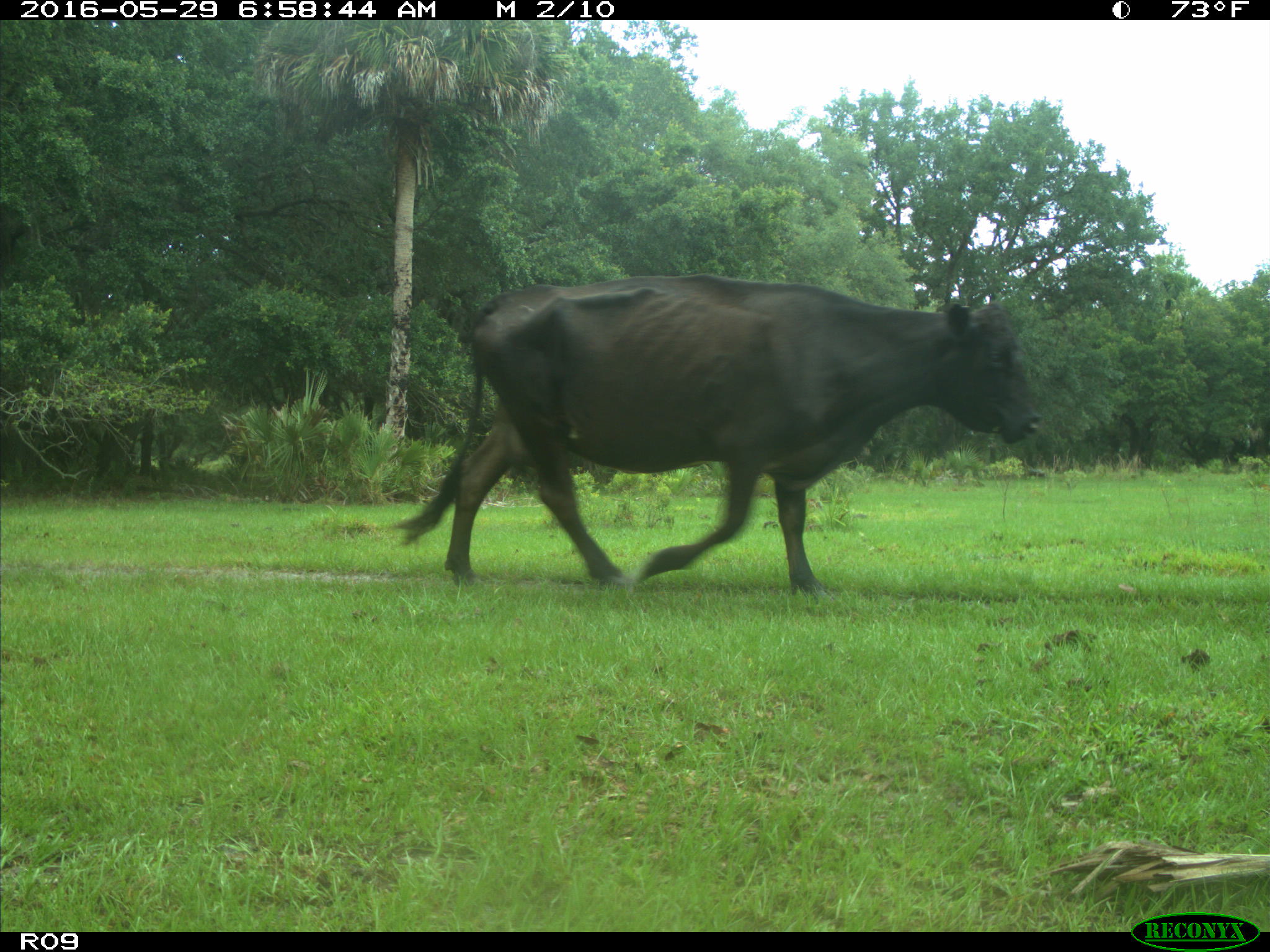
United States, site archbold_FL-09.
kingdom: Animalia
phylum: Chordata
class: Mammalia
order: Artiodactyla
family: Bovidae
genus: Bos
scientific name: Bos taurus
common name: domestic cow